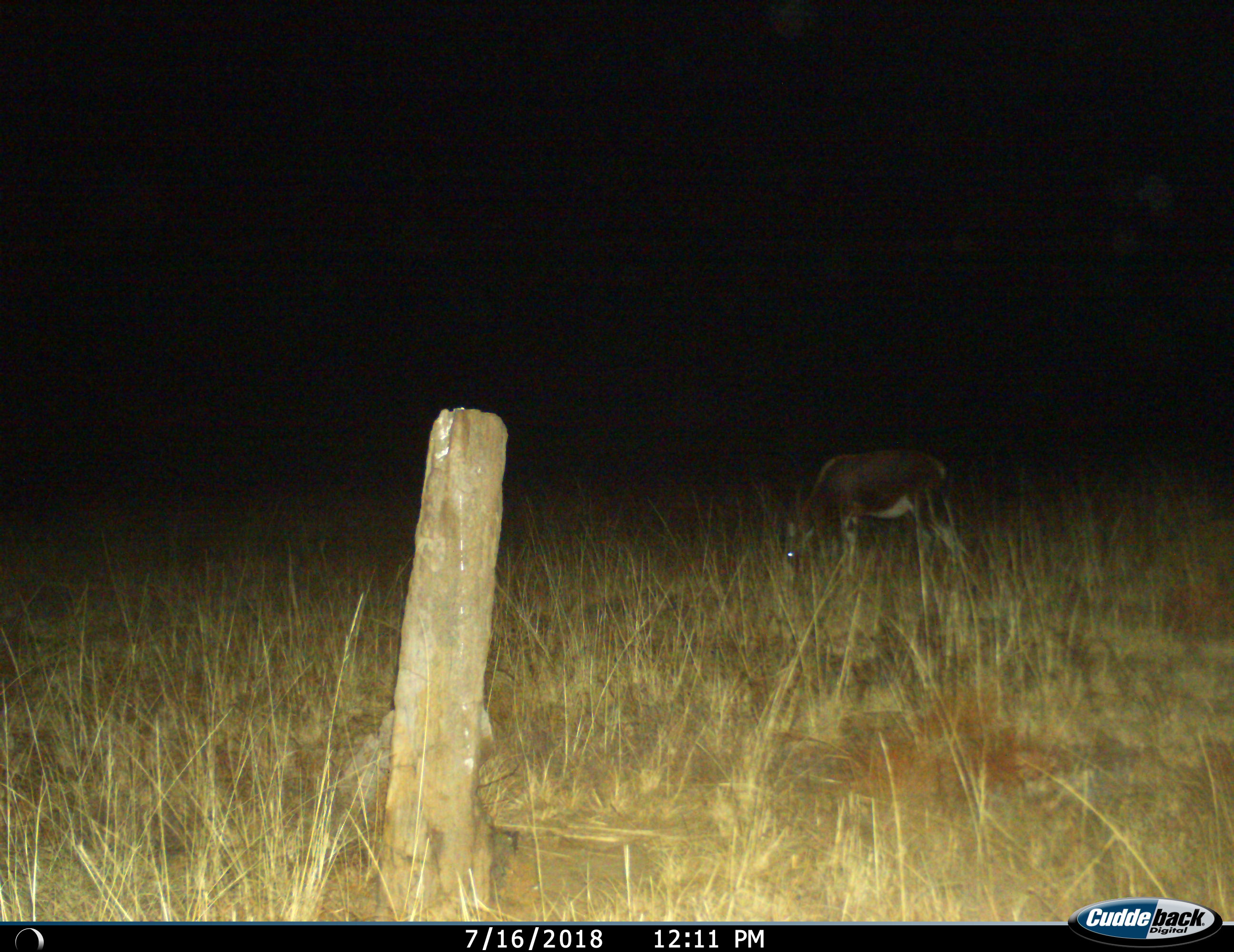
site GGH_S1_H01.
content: unidentified animal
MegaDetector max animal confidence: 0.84